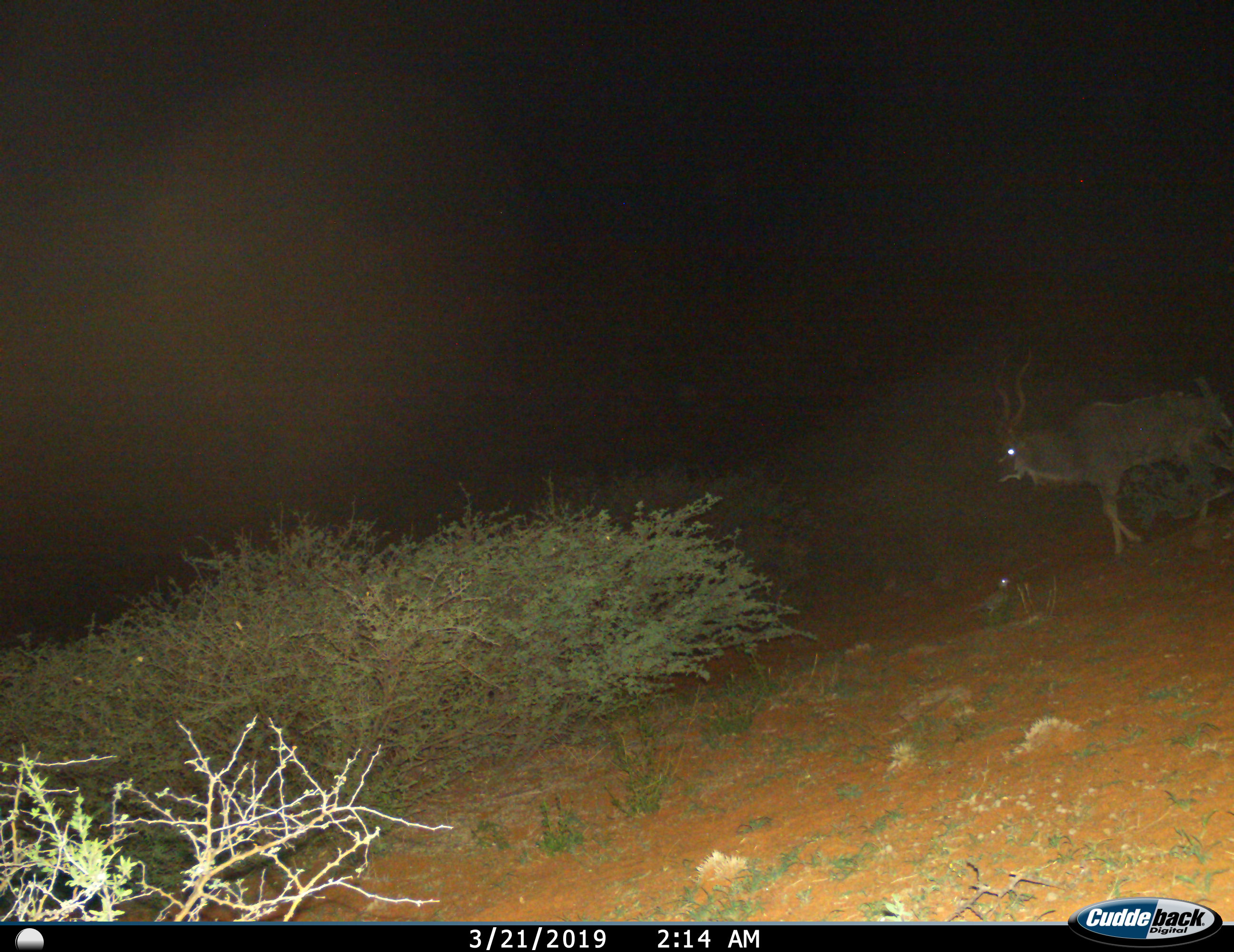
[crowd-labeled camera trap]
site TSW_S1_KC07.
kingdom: Animalia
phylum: Chordata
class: Mammalia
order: Artiodactyla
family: Bovidae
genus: Tragelaphus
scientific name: Tragelaphus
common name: kudu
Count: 1.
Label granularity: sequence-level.